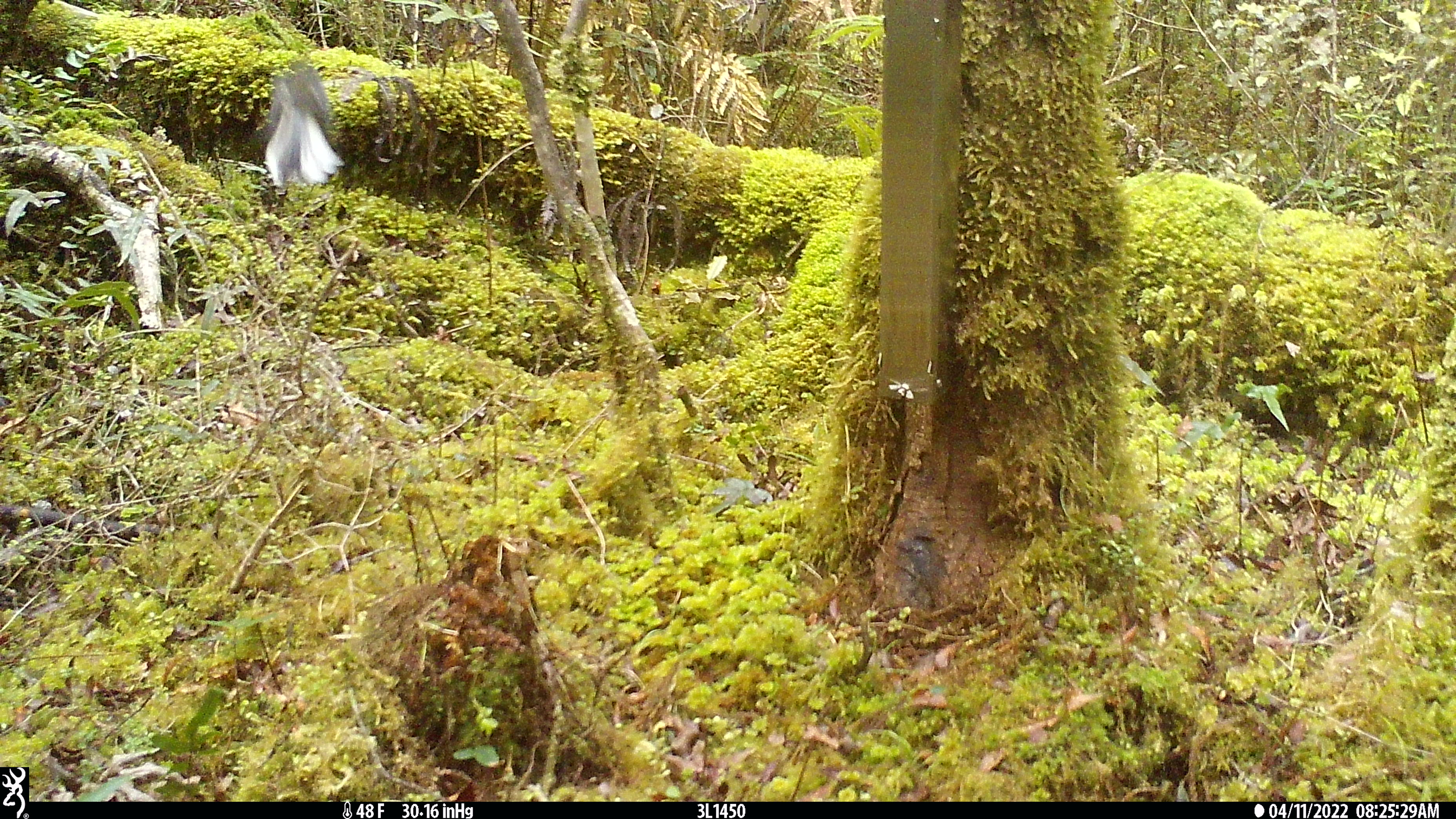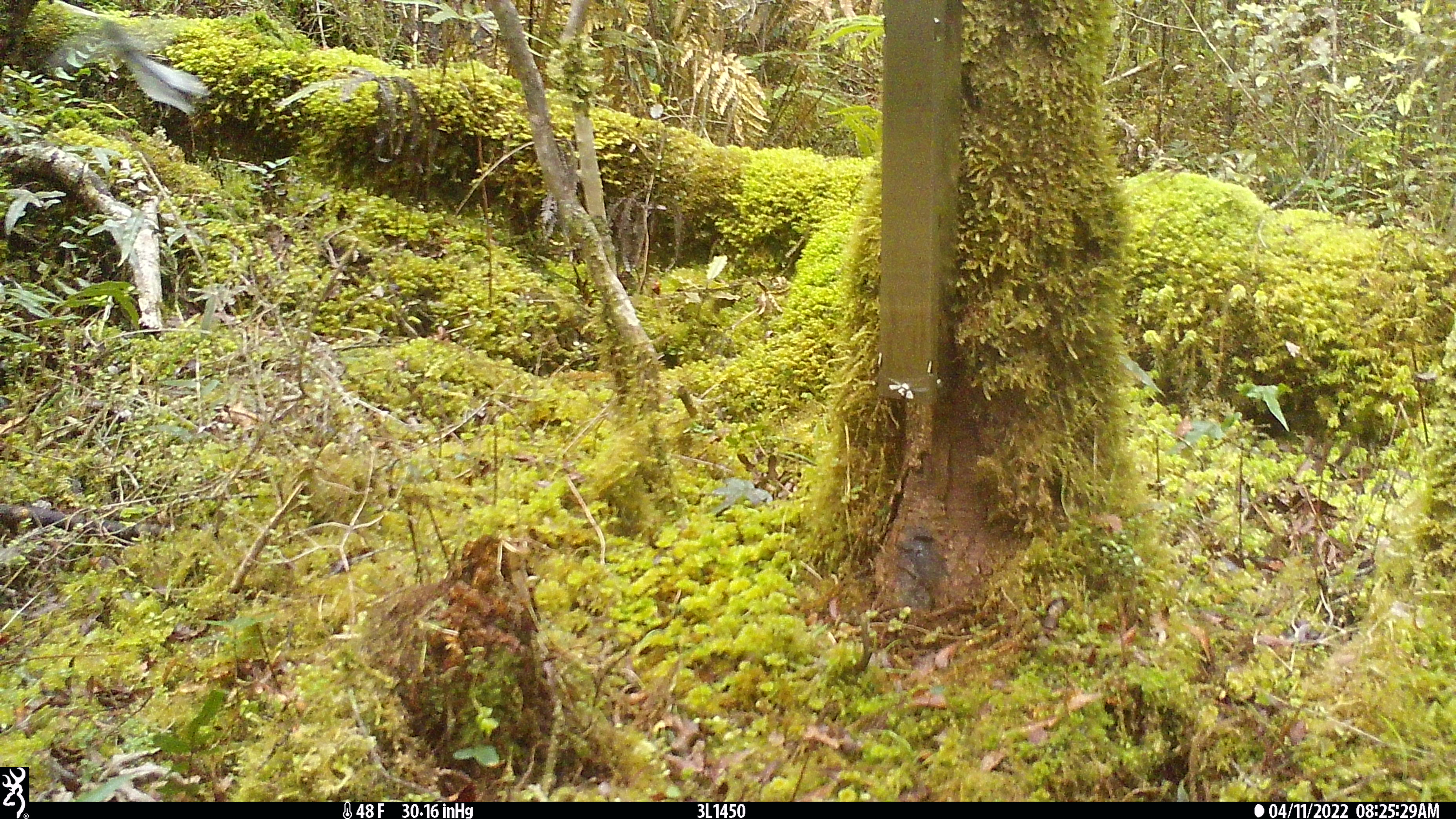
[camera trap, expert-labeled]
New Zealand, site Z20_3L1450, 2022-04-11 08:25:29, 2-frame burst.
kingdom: Animalia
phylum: Chordata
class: Aves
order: Passeriformes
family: Rhipiduridae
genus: Rhipidura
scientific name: Rhipidura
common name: fantails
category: fantail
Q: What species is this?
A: Fantail (fantails) (Rhipidura).